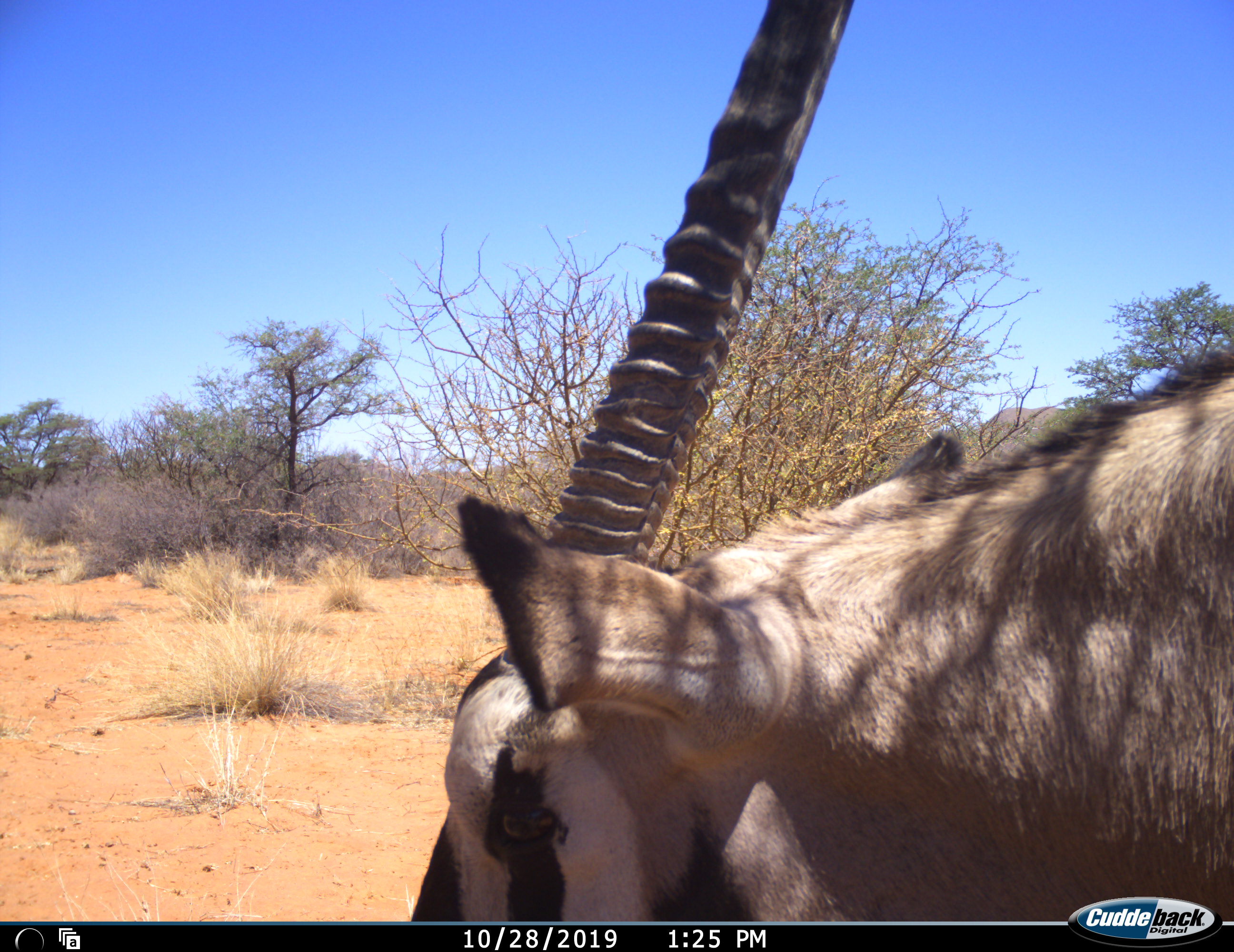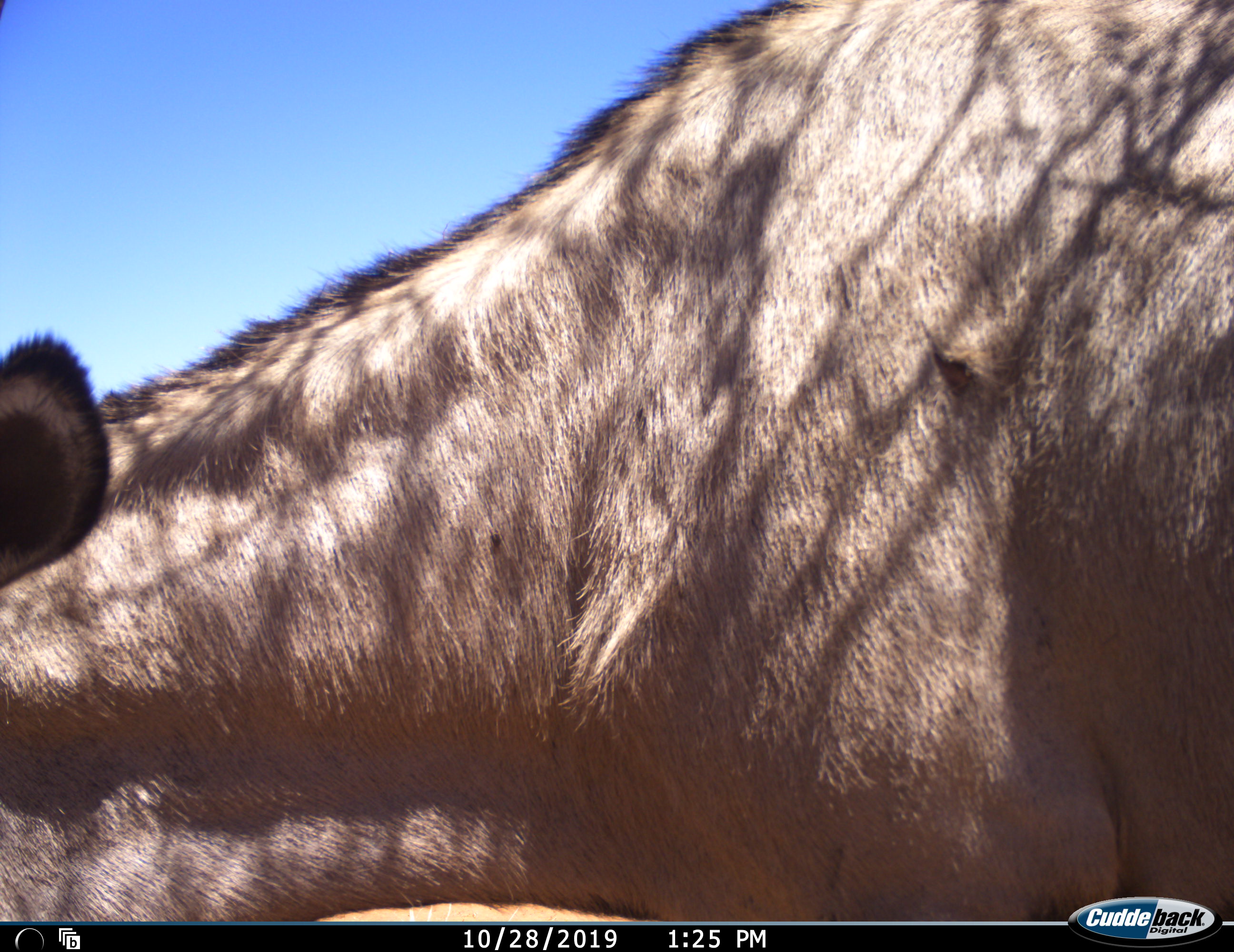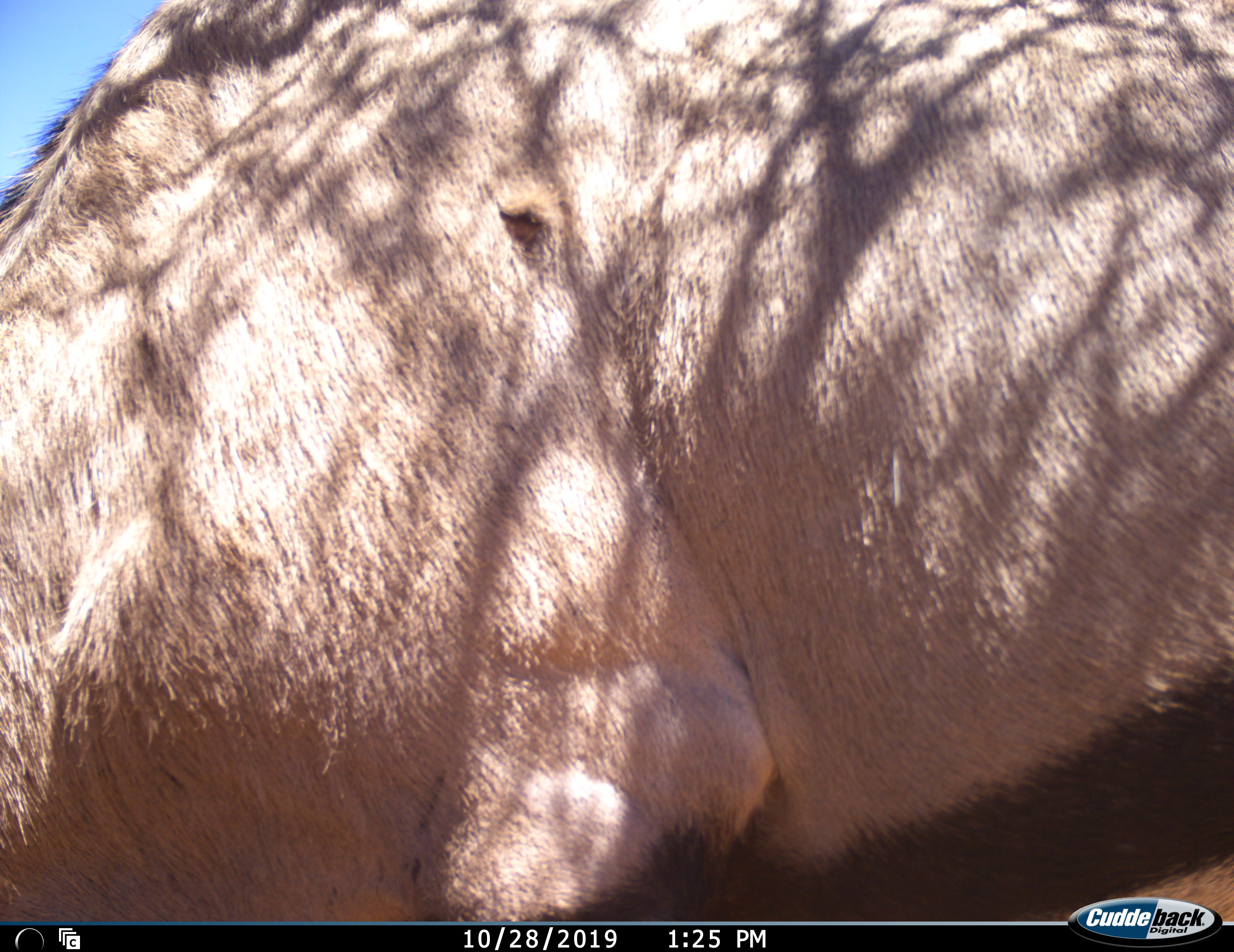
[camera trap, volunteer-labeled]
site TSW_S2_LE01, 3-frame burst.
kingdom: Animalia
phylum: Chordata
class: Mammalia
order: Artiodactyla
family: Bovidae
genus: Oryx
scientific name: Oryx gazella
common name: gemsbok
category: oryx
Oryx (gemsbok) (Oryx gazella), count 1. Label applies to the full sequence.